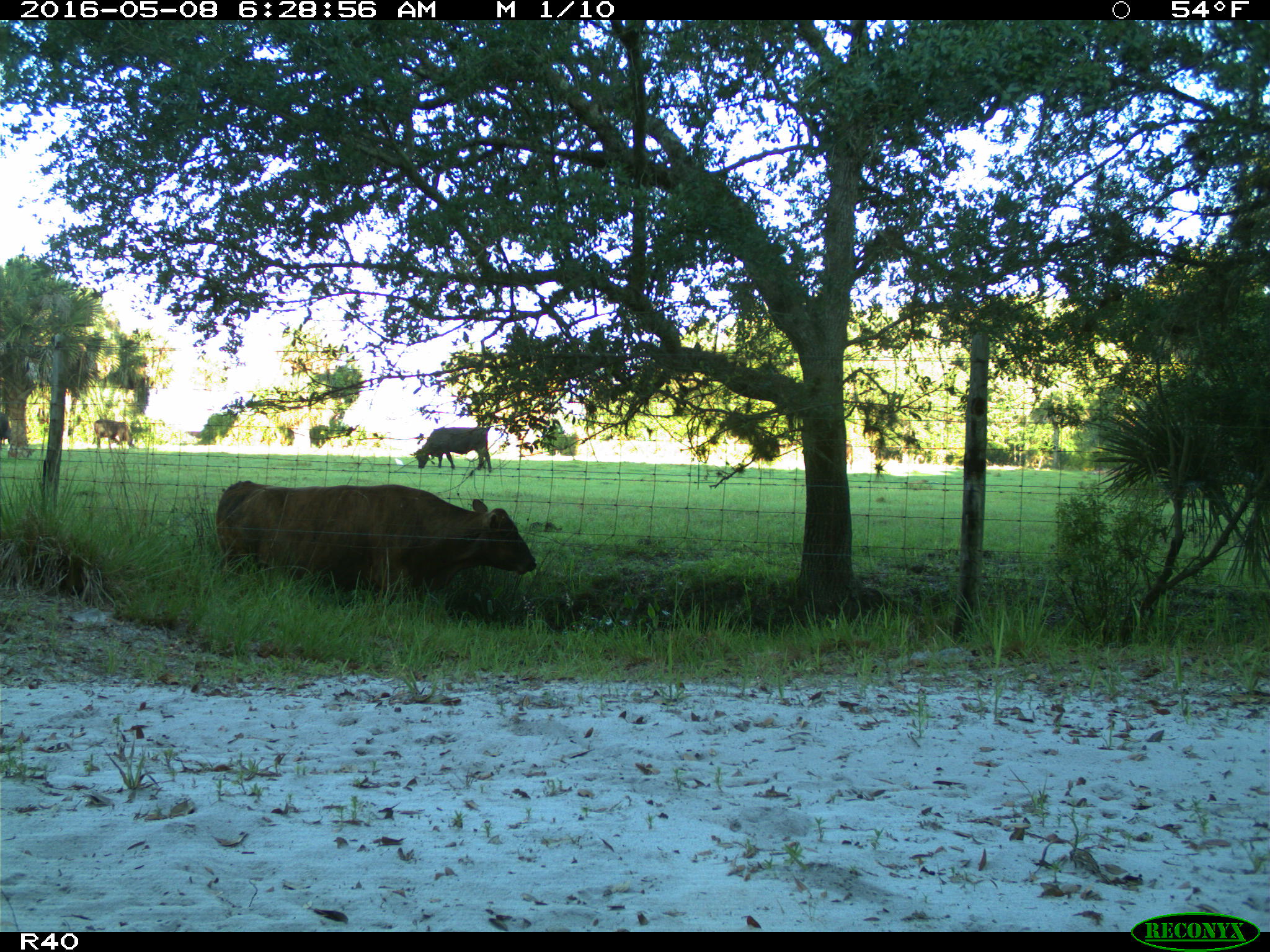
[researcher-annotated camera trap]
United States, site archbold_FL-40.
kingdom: Animalia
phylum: Chordata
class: Mammalia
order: Artiodactyla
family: Bovidae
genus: Bos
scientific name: Bos taurus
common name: domestic cow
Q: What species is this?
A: Bos taurus (domestic cow).